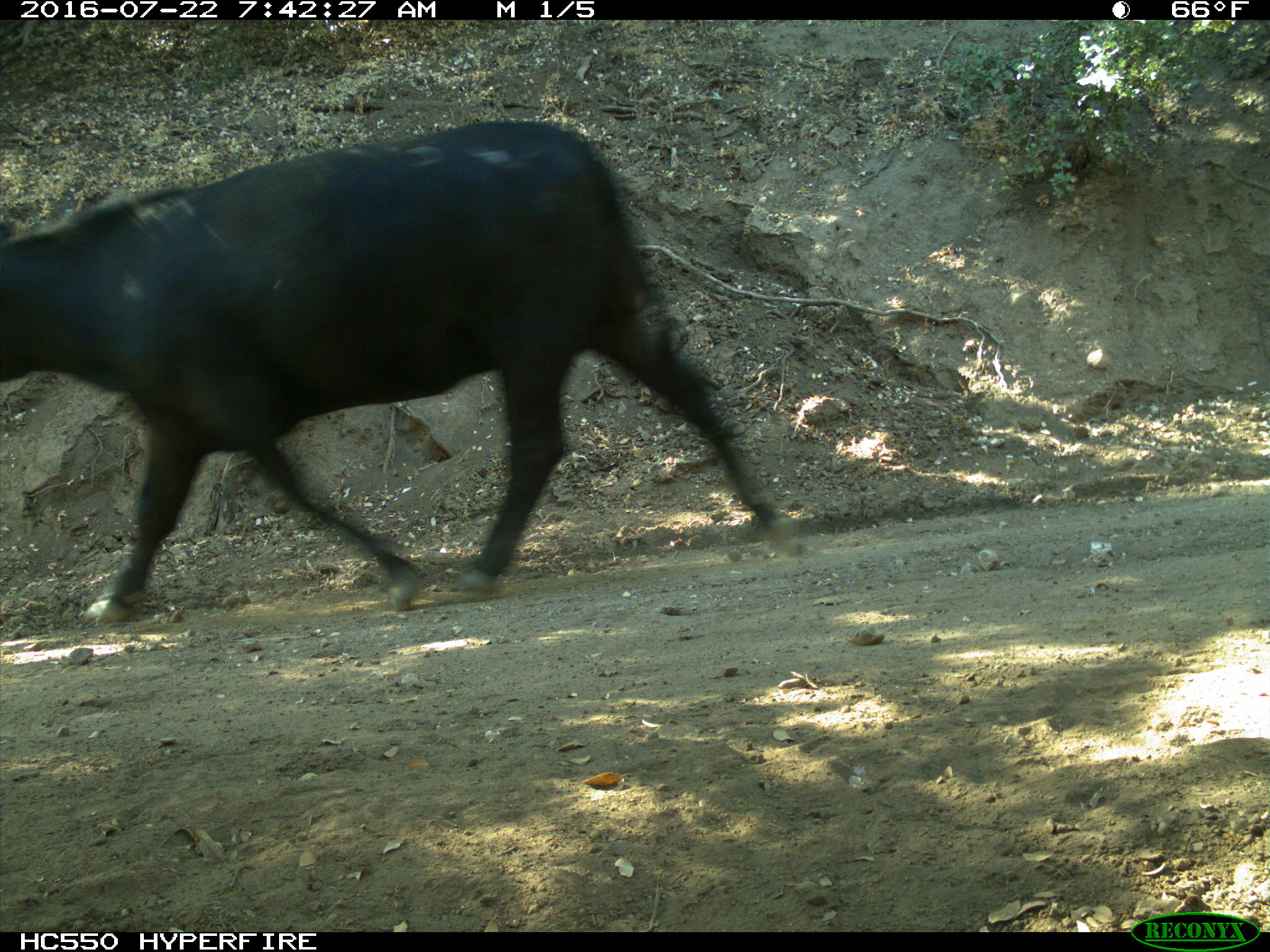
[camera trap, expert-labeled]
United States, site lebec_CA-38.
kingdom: Animalia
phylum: Chordata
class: Mammalia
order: Artiodactyla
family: Bovidae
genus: Bos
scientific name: Bos taurus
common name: domestic cow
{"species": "Bos taurus (domestic cow)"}